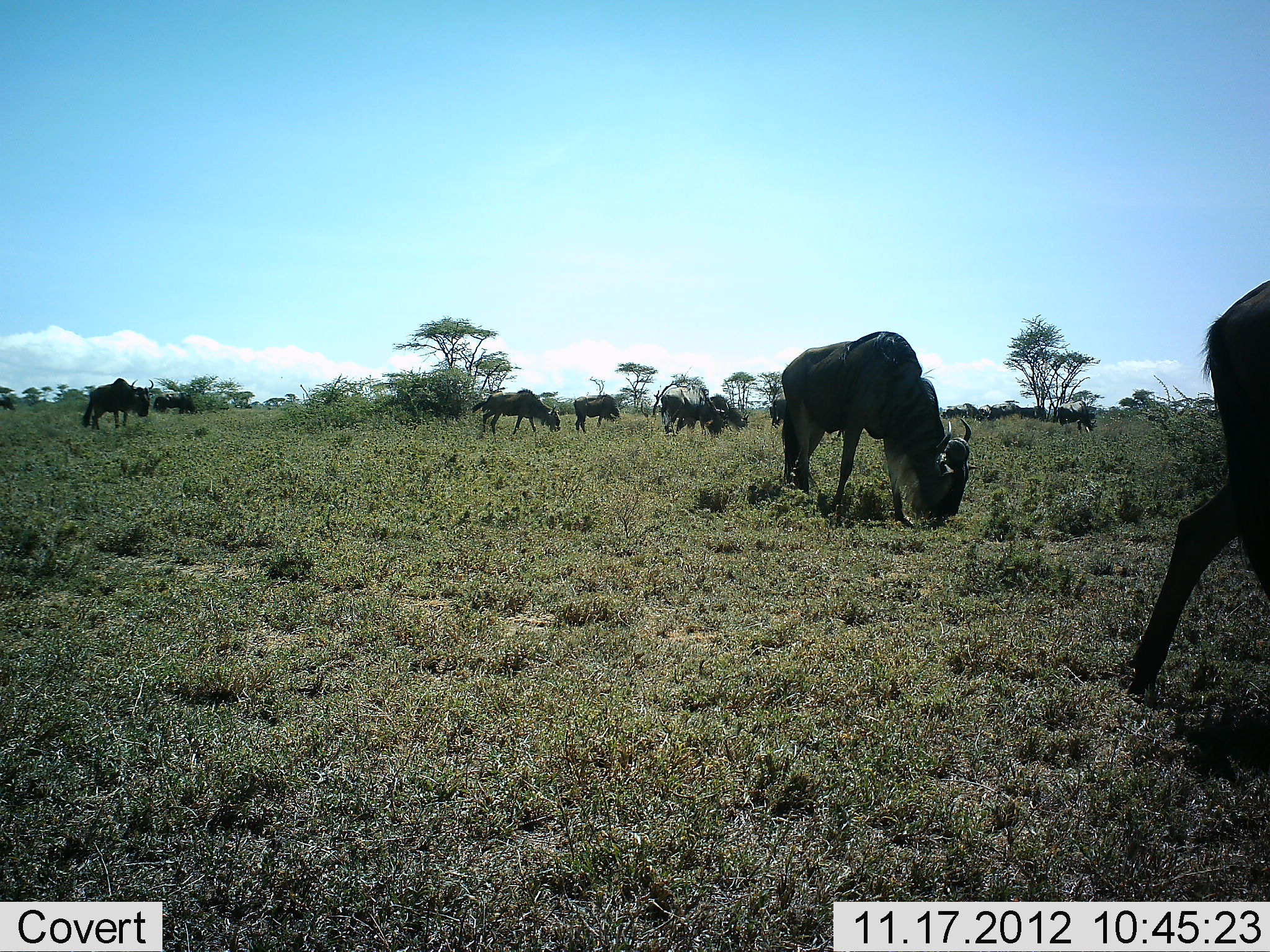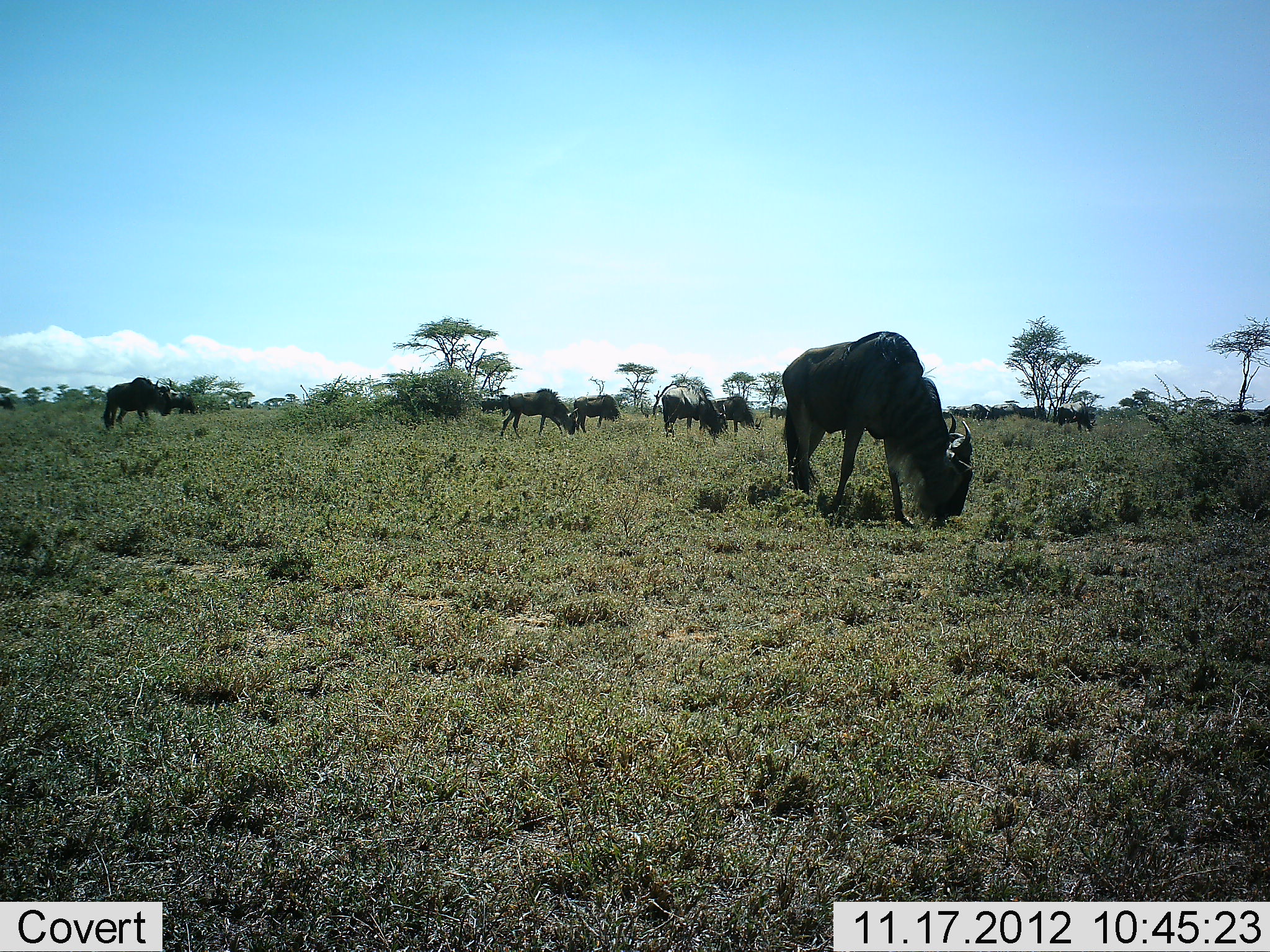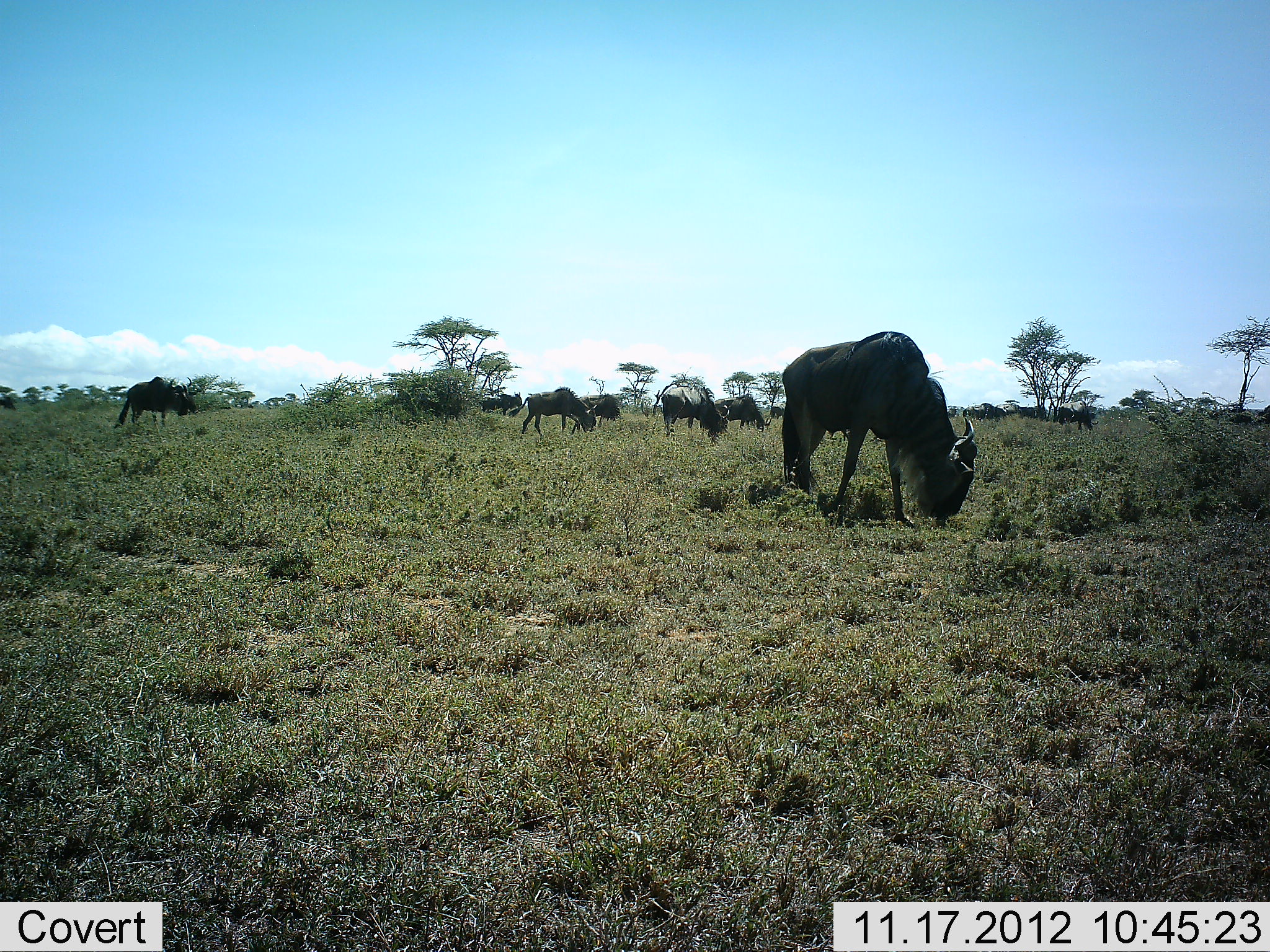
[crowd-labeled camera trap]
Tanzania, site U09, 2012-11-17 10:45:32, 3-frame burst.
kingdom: Animalia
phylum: Chordata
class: Mammalia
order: Artiodactyla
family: Bovidae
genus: Connochaetes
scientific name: Connochaetes taurinus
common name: blue wildebeest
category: wildebeest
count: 11-50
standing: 20%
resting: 0%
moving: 50%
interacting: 0%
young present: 0%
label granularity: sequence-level